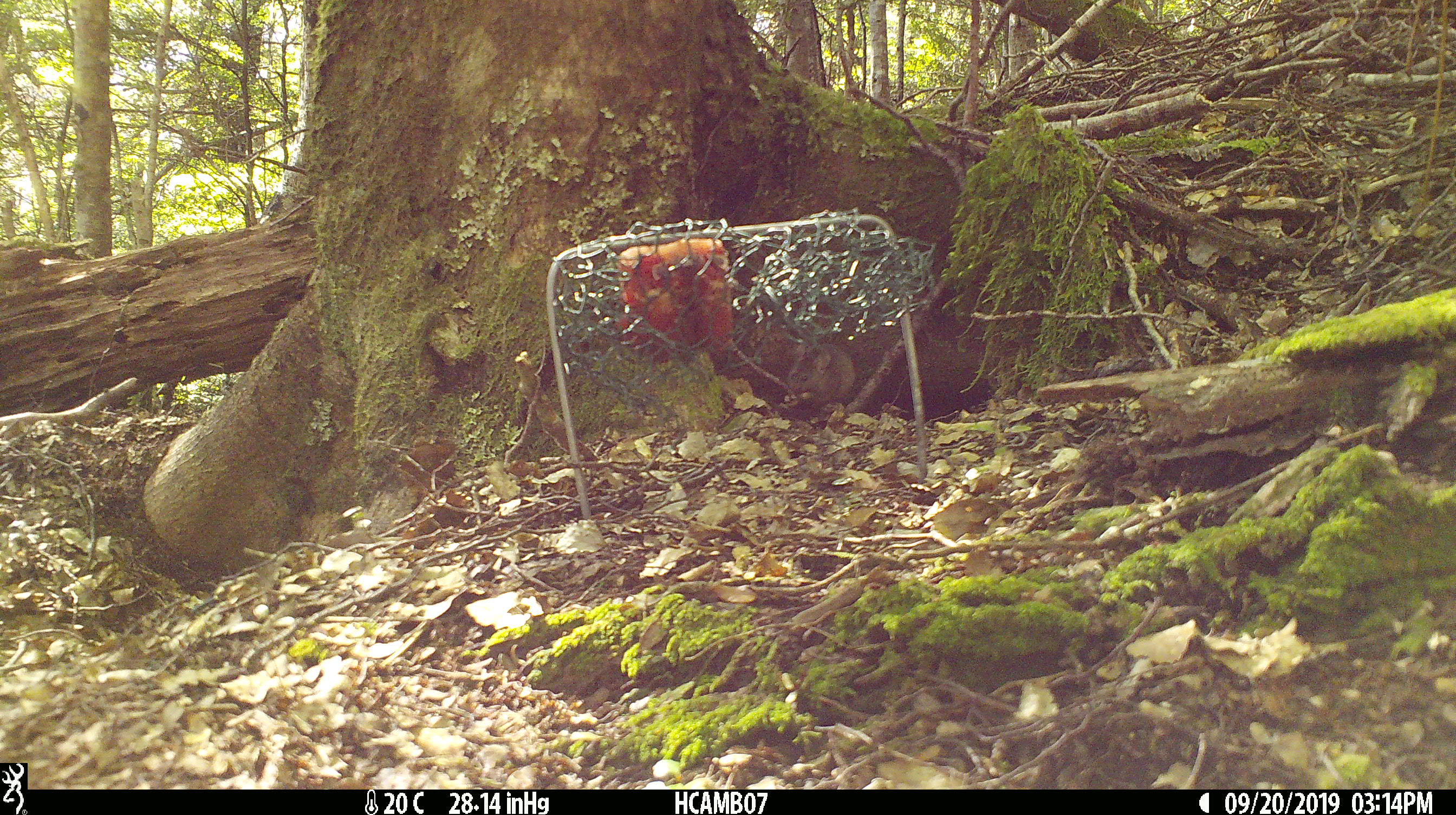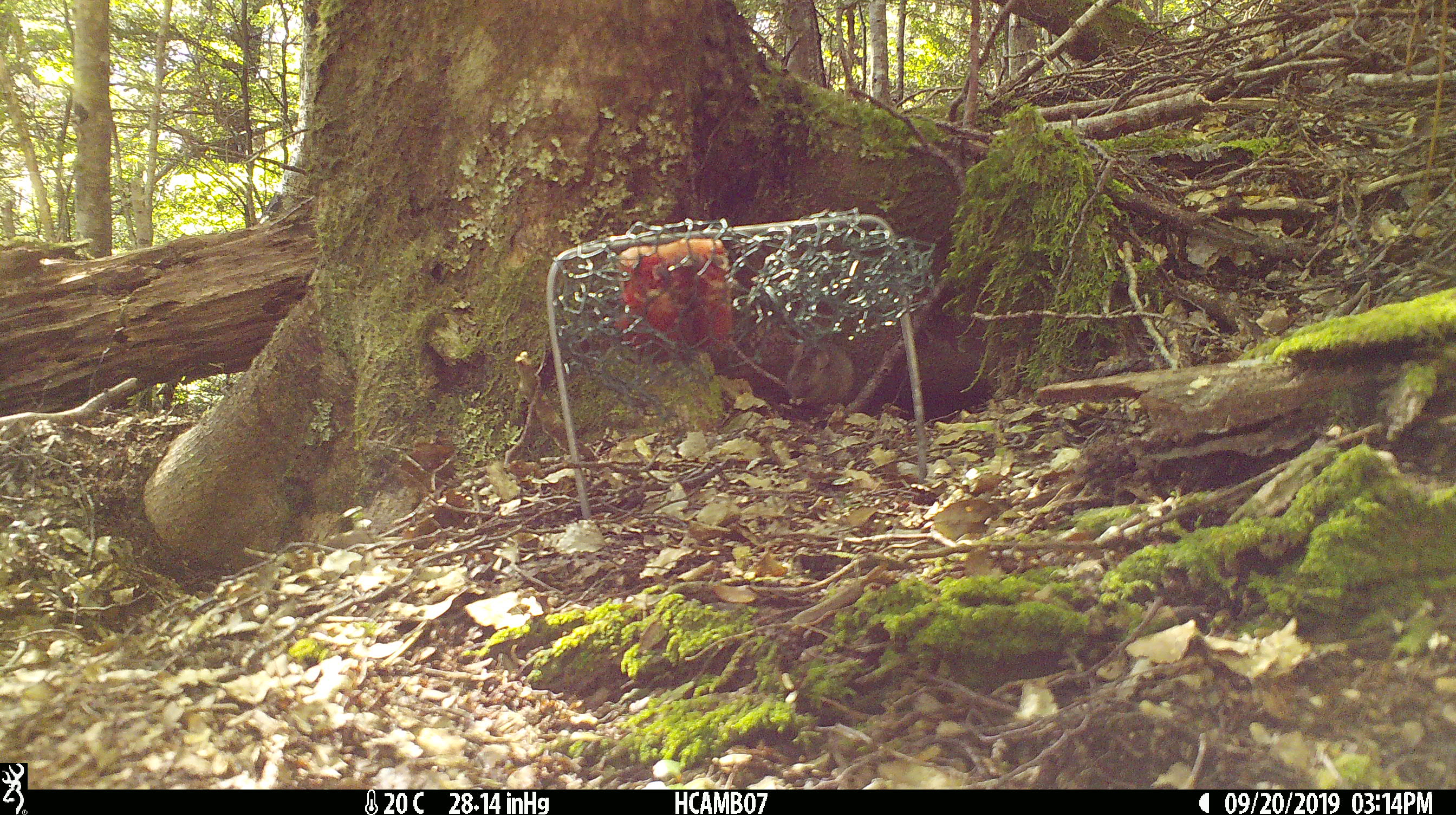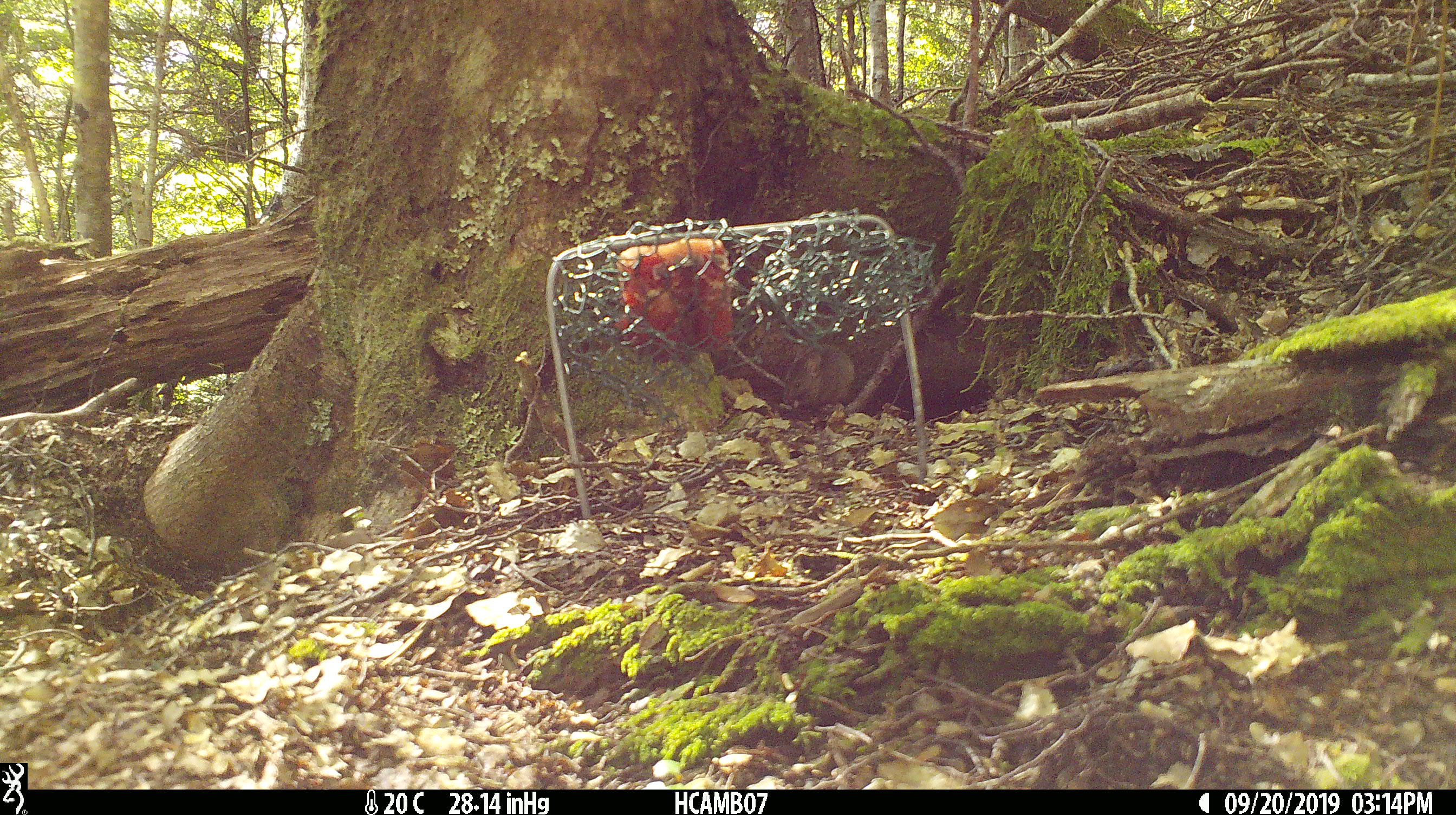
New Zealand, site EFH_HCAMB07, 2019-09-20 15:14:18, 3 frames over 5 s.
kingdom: Animalia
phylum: Chordata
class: Mammalia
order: Rodentia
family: Muridae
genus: Mus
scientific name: Mus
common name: mouse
Mouse (Mus).